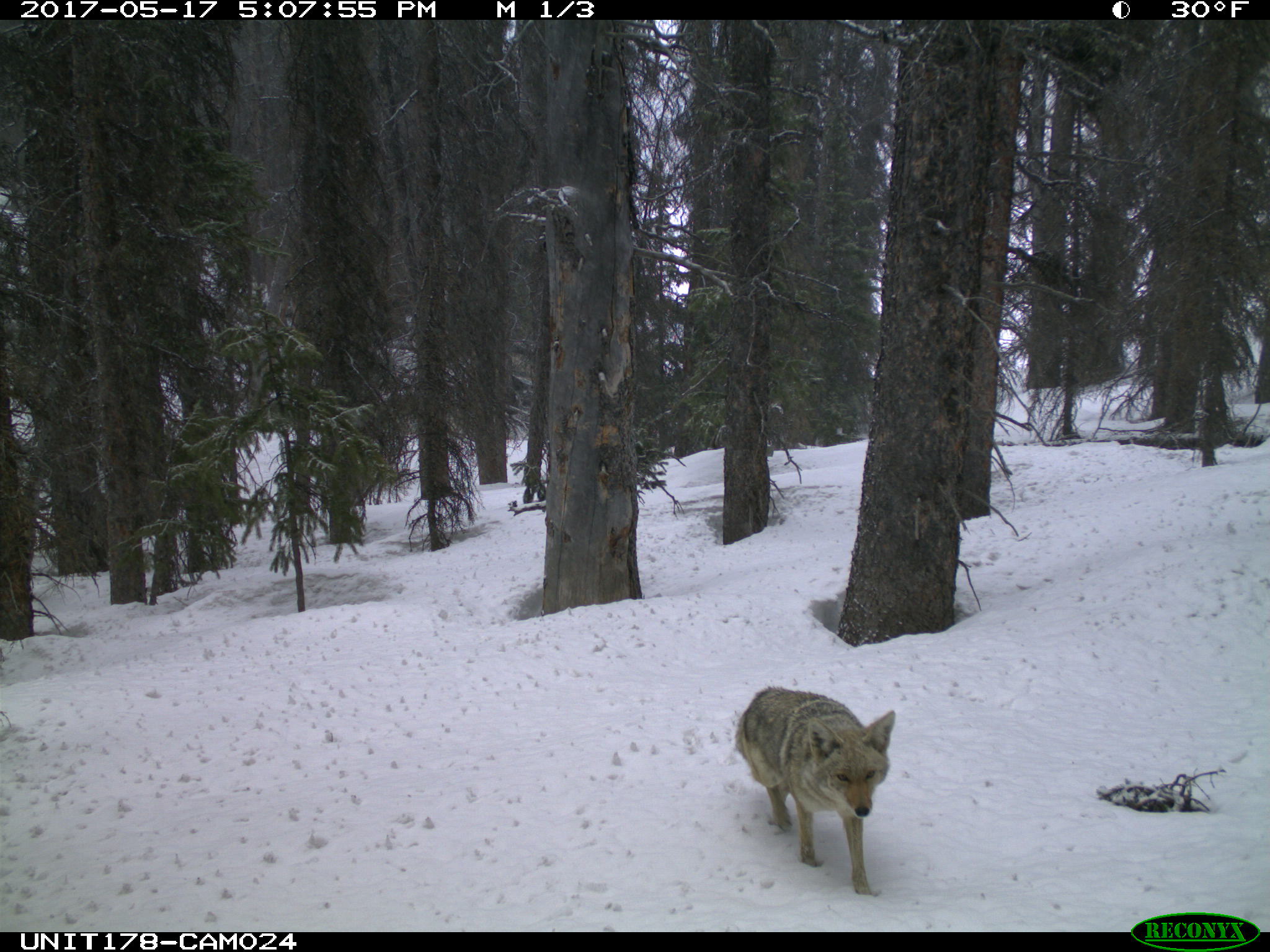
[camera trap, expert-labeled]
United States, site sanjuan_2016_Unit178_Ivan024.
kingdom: Animalia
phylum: Chordata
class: Mammalia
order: Carnivora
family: Canidae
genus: Canis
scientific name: Canis latrans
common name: coyote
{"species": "Canis latrans (coyote)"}